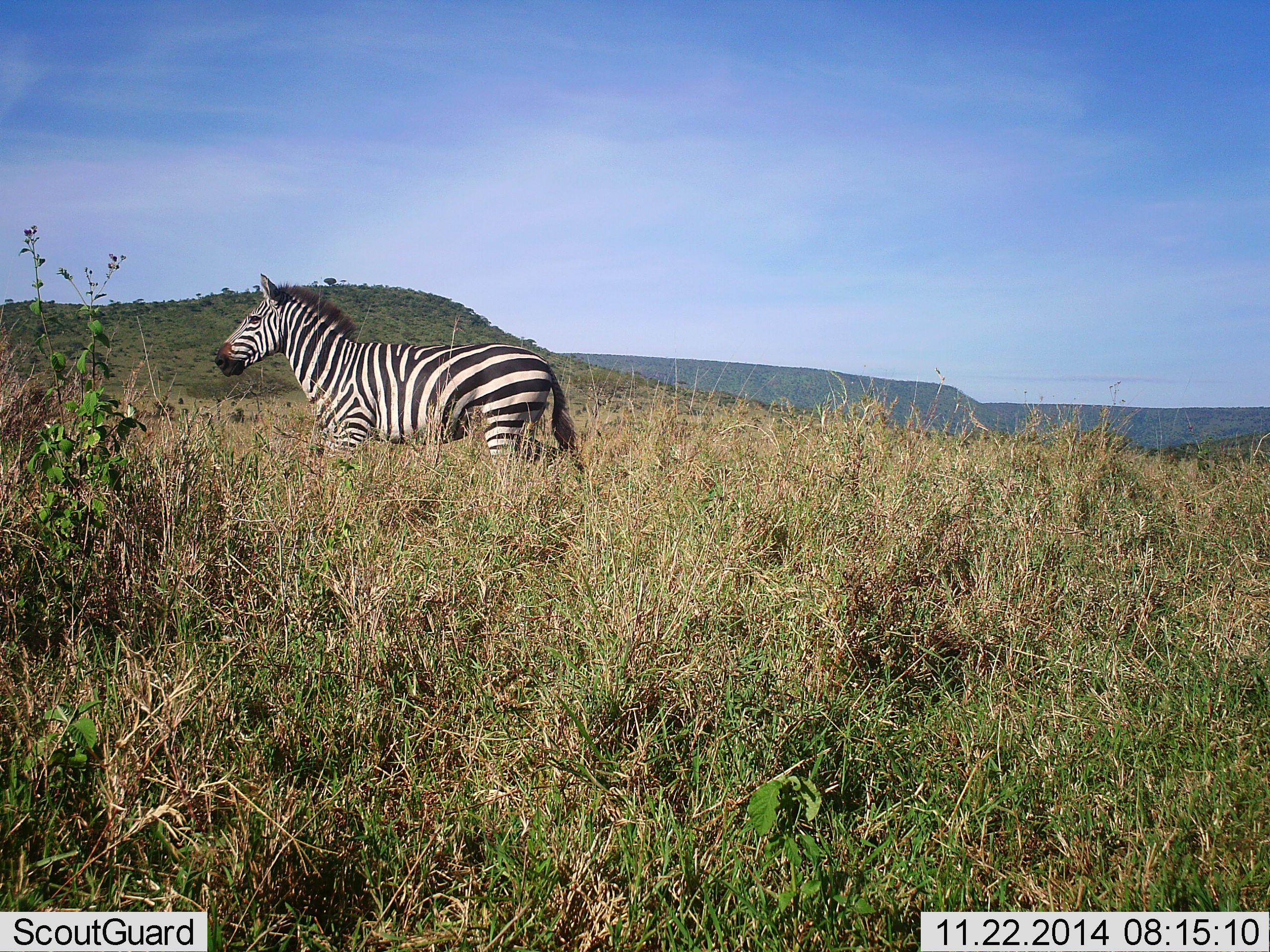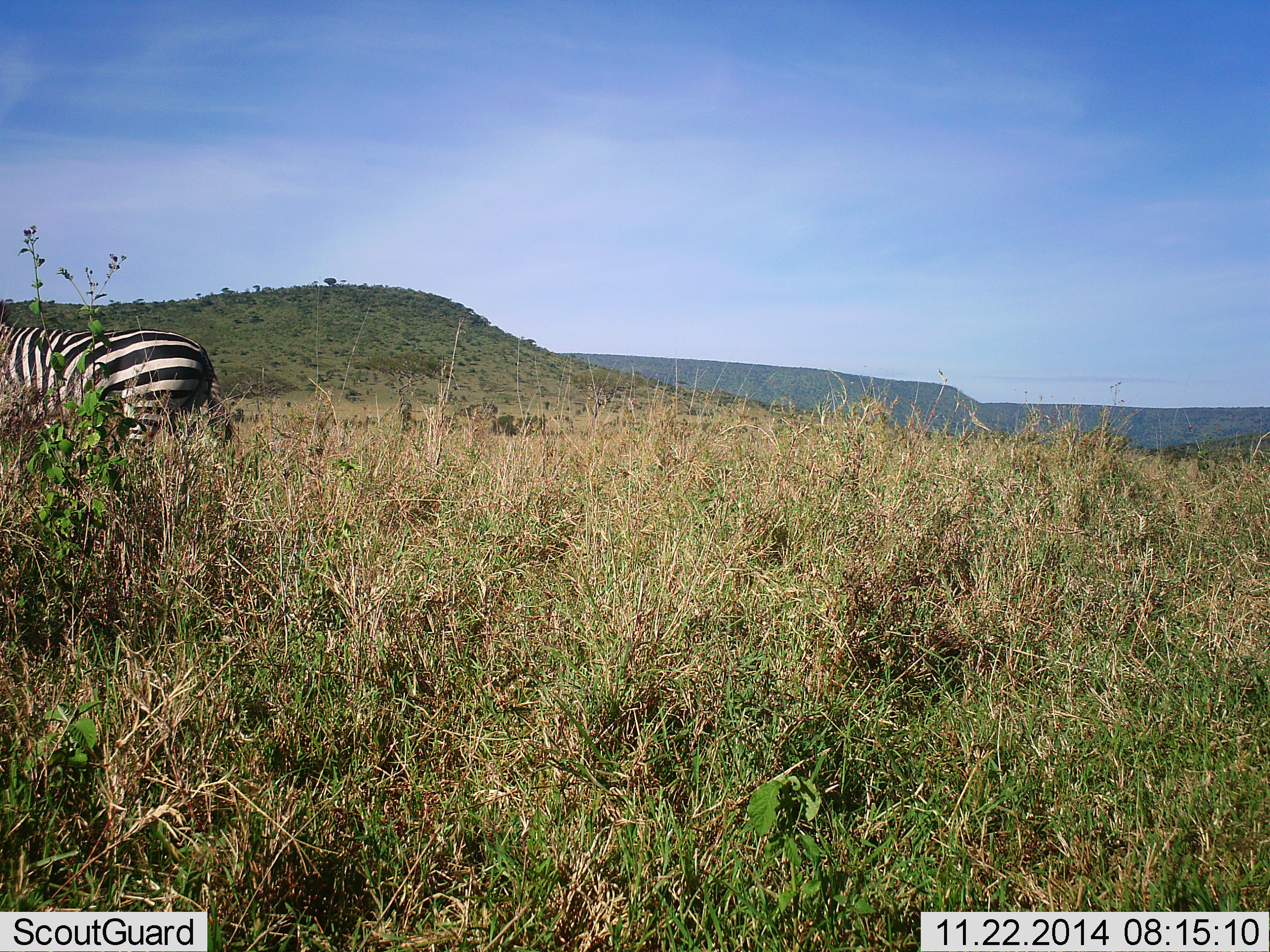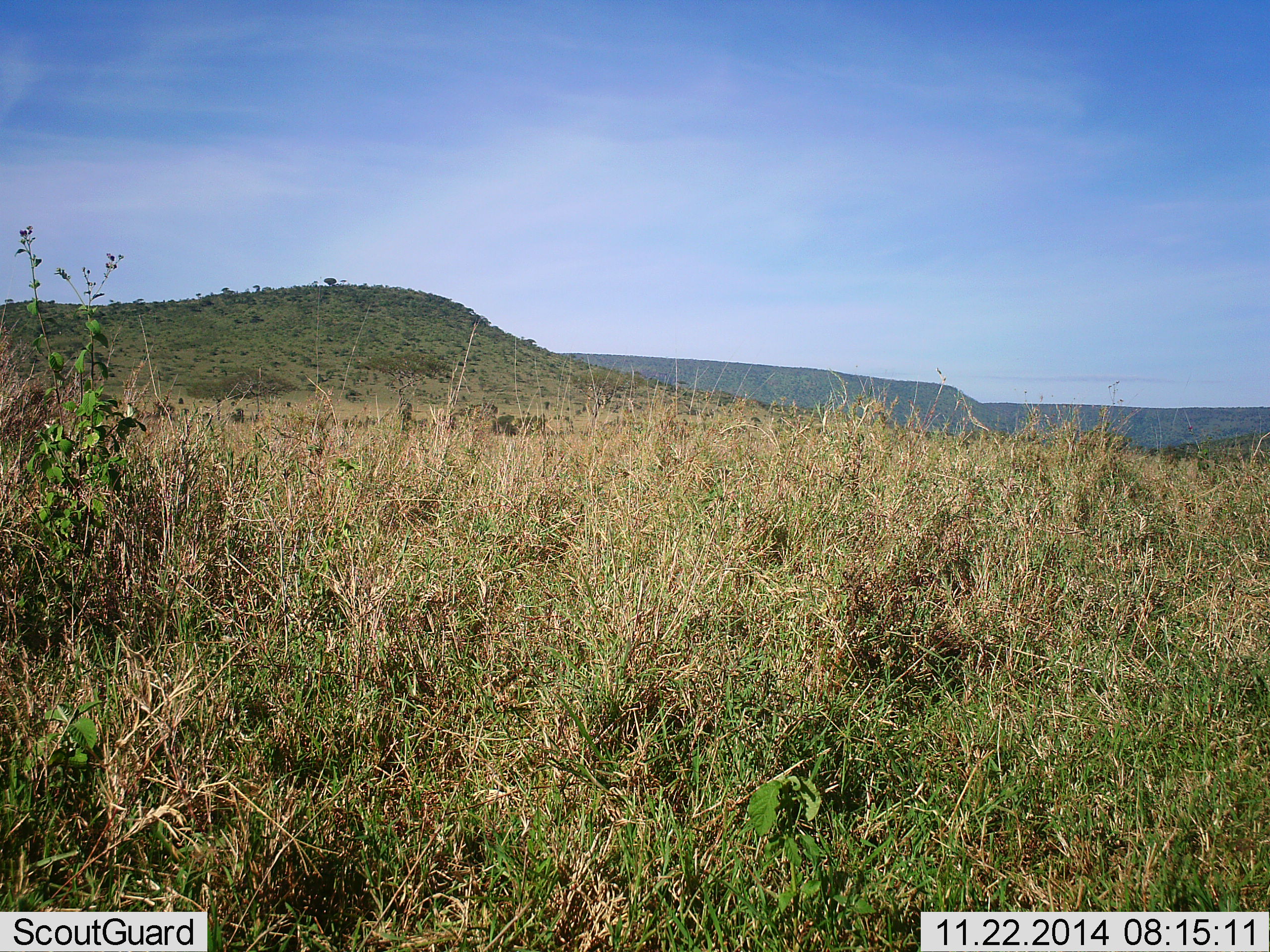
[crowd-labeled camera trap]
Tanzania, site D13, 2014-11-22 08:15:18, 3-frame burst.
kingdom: Animalia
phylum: Chordata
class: Mammalia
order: Perissodactyla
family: Equidae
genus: Equus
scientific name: Equus quagga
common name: plains zebra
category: zebra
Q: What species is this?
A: Zebra (plains zebra) (Equus quagga).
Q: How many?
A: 1.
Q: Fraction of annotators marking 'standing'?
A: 0%.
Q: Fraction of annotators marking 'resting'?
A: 0%.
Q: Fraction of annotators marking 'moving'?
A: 100%.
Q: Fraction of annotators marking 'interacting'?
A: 0%.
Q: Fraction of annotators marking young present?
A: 0%.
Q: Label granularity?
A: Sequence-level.